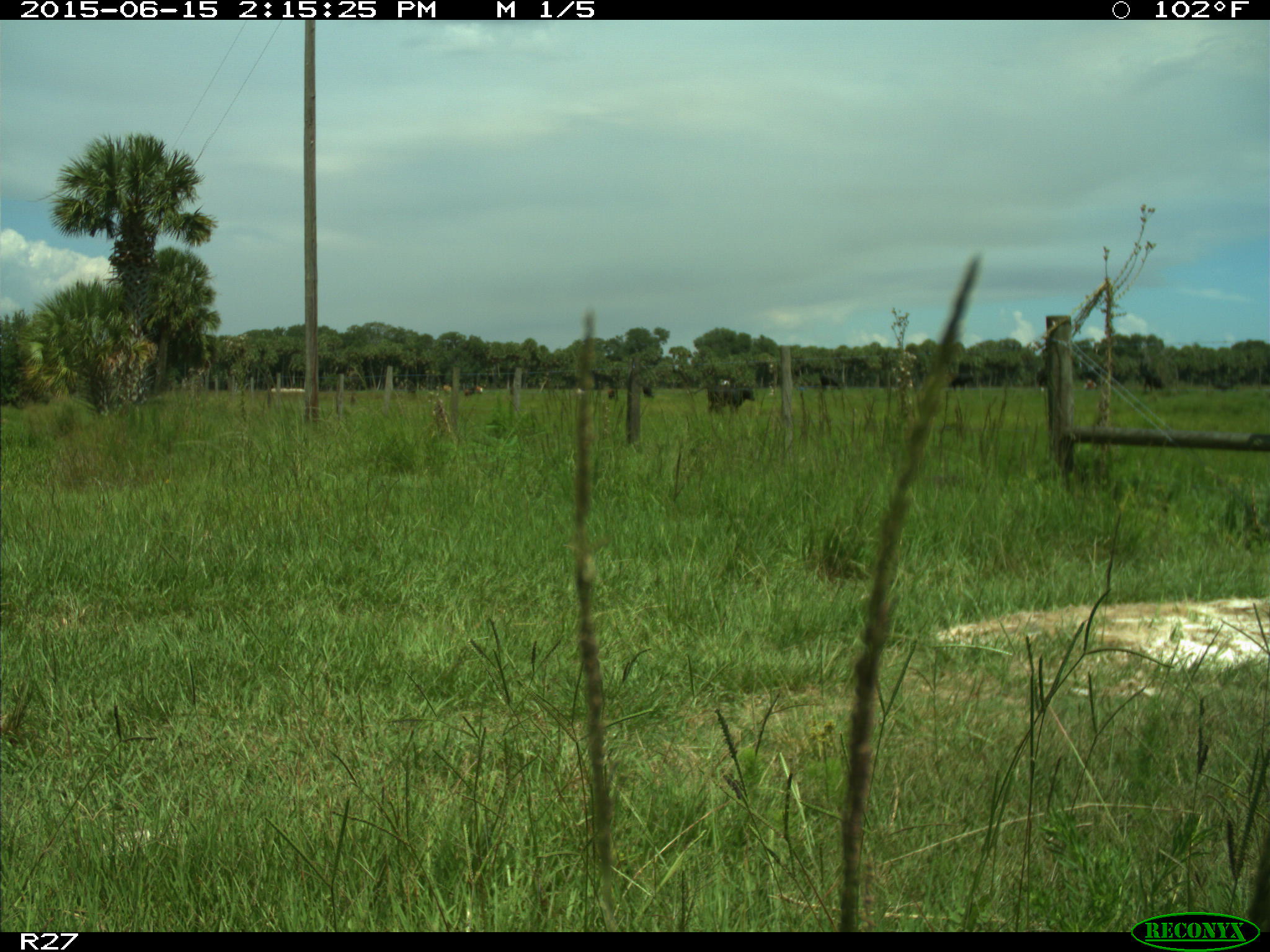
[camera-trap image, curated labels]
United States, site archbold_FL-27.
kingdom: Animalia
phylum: Chordata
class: Mammalia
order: Artiodactyla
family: Bovidae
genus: Bos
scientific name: Bos taurus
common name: domestic cow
Bos taurus (domestic cow).